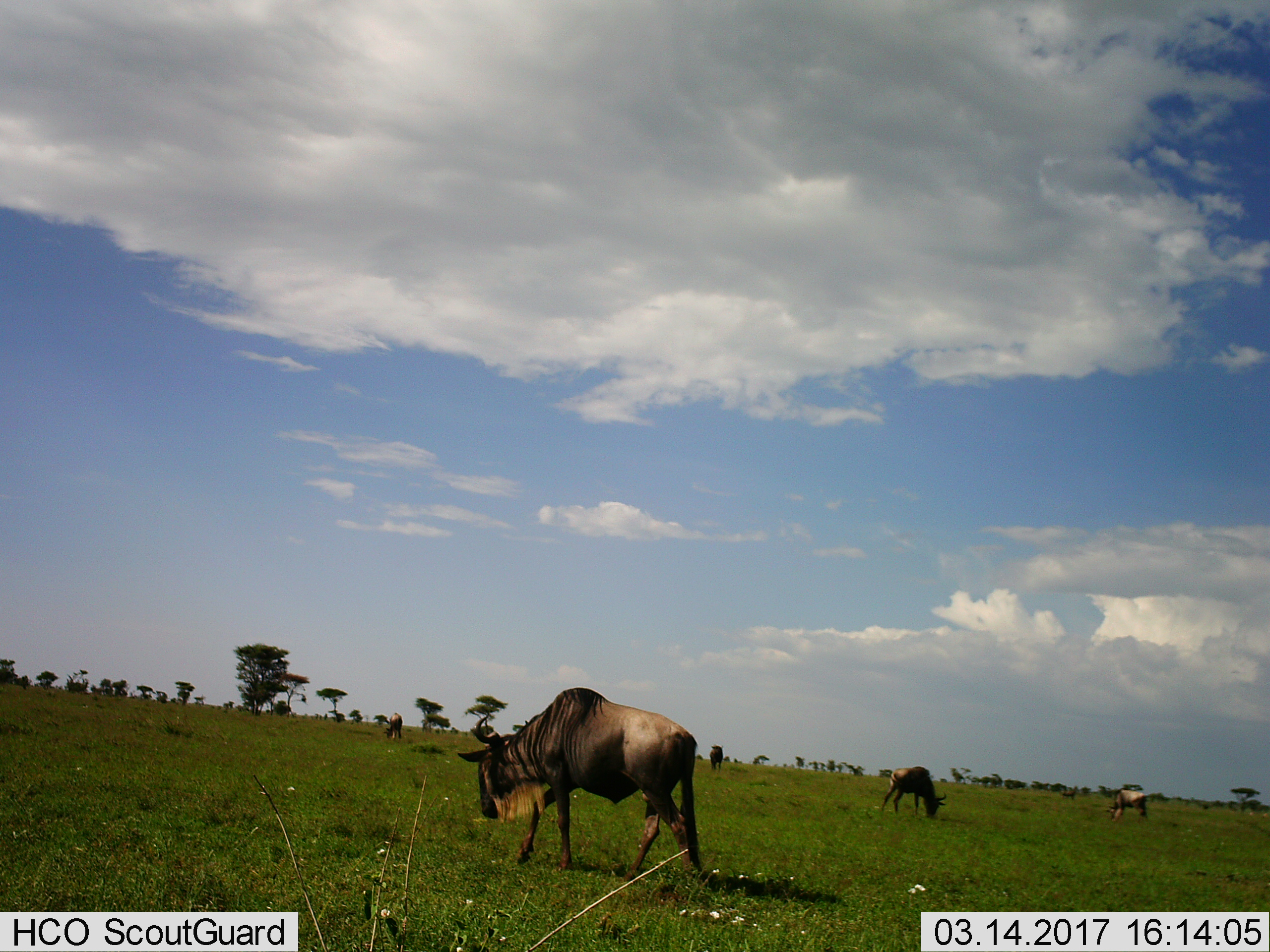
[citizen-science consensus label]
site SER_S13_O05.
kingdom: Animalia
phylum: Chordata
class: Mammalia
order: Artiodactyla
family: Bovidae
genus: Connochaetes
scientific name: Connochaetes taurinus taurinus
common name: blue wildebeest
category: wildebeestblue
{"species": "wildebeestblue (blue wildebeest) (Connochaetes taurinus taurinus)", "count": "5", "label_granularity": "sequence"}